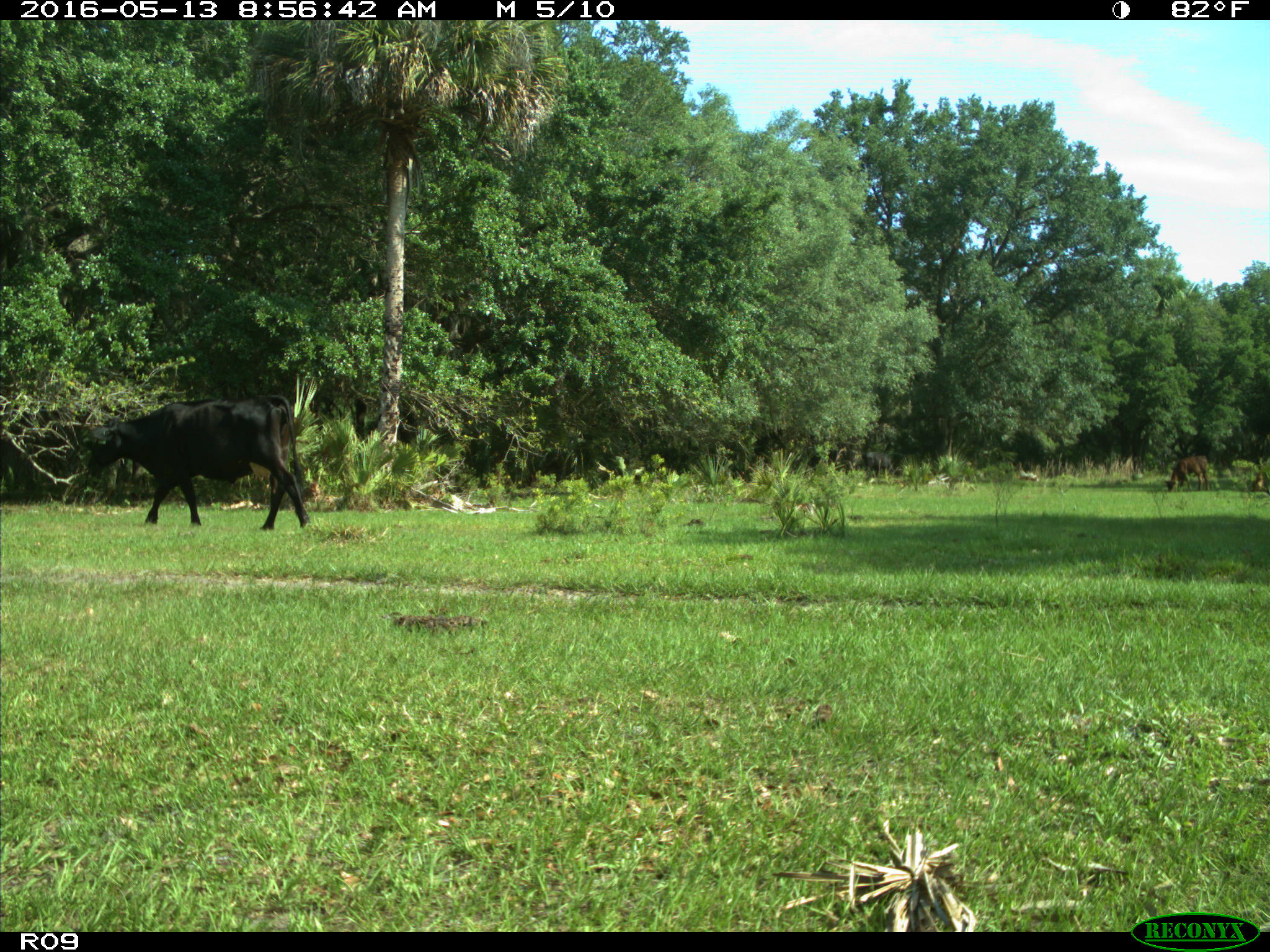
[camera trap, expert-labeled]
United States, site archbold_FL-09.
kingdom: Animalia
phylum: Chordata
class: Mammalia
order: Artiodactyla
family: Bovidae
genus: Bos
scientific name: Bos taurus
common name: domestic cow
Bos taurus (domestic cow).